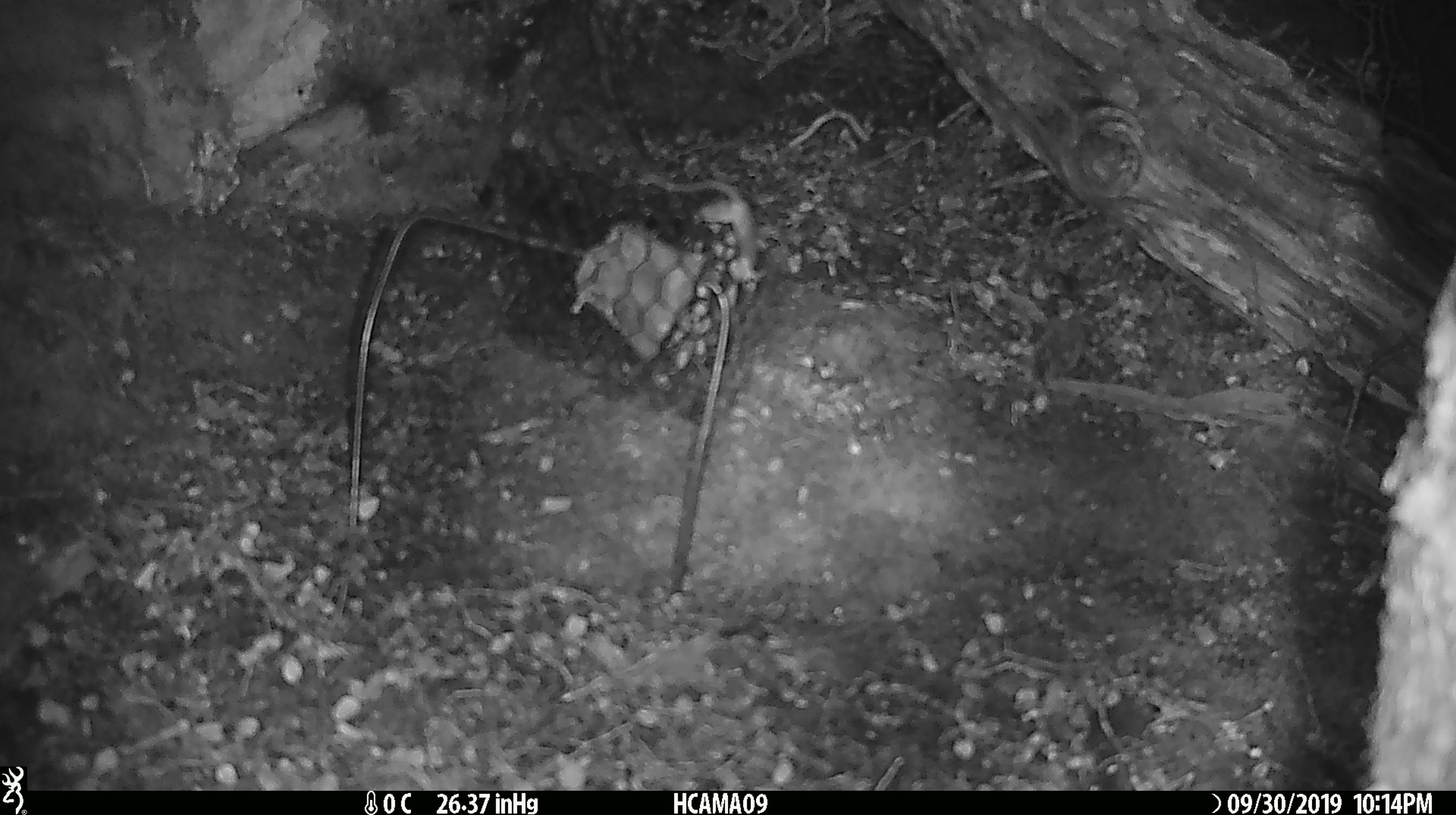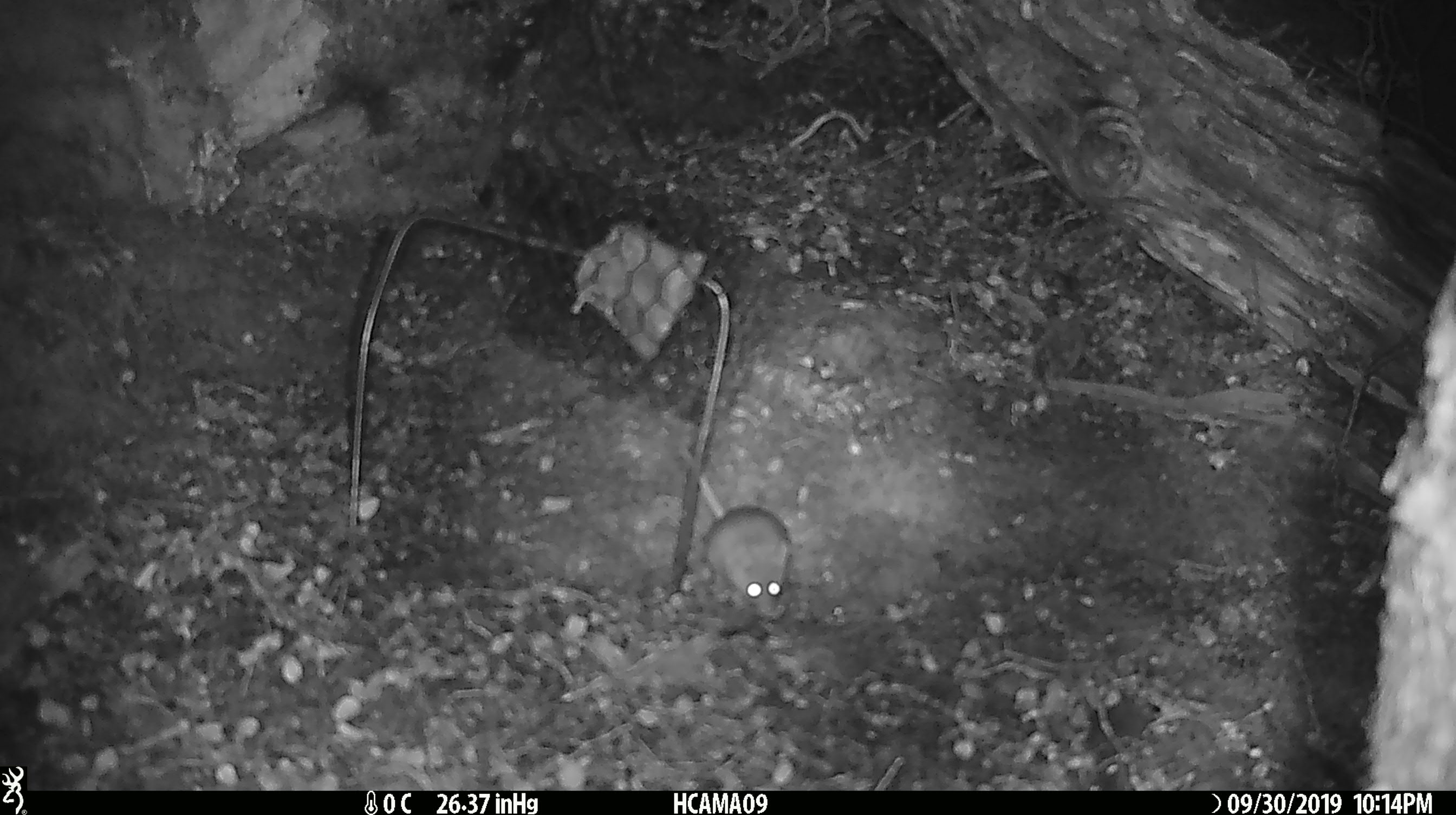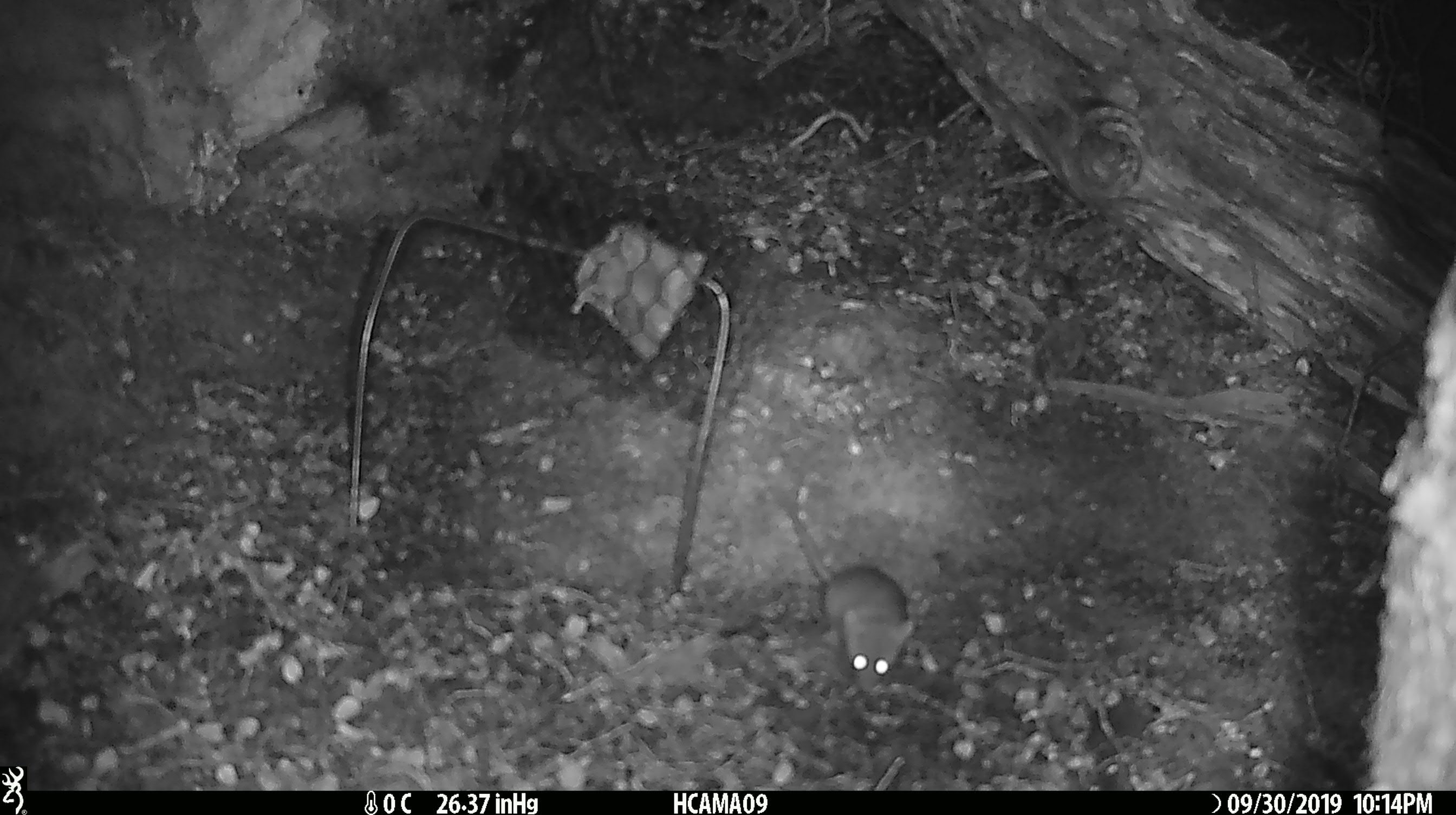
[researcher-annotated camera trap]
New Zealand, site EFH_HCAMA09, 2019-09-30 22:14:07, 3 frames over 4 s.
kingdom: Animalia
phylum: Chordata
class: Mammalia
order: Rodentia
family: Muridae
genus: Mus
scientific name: Mus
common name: mouse